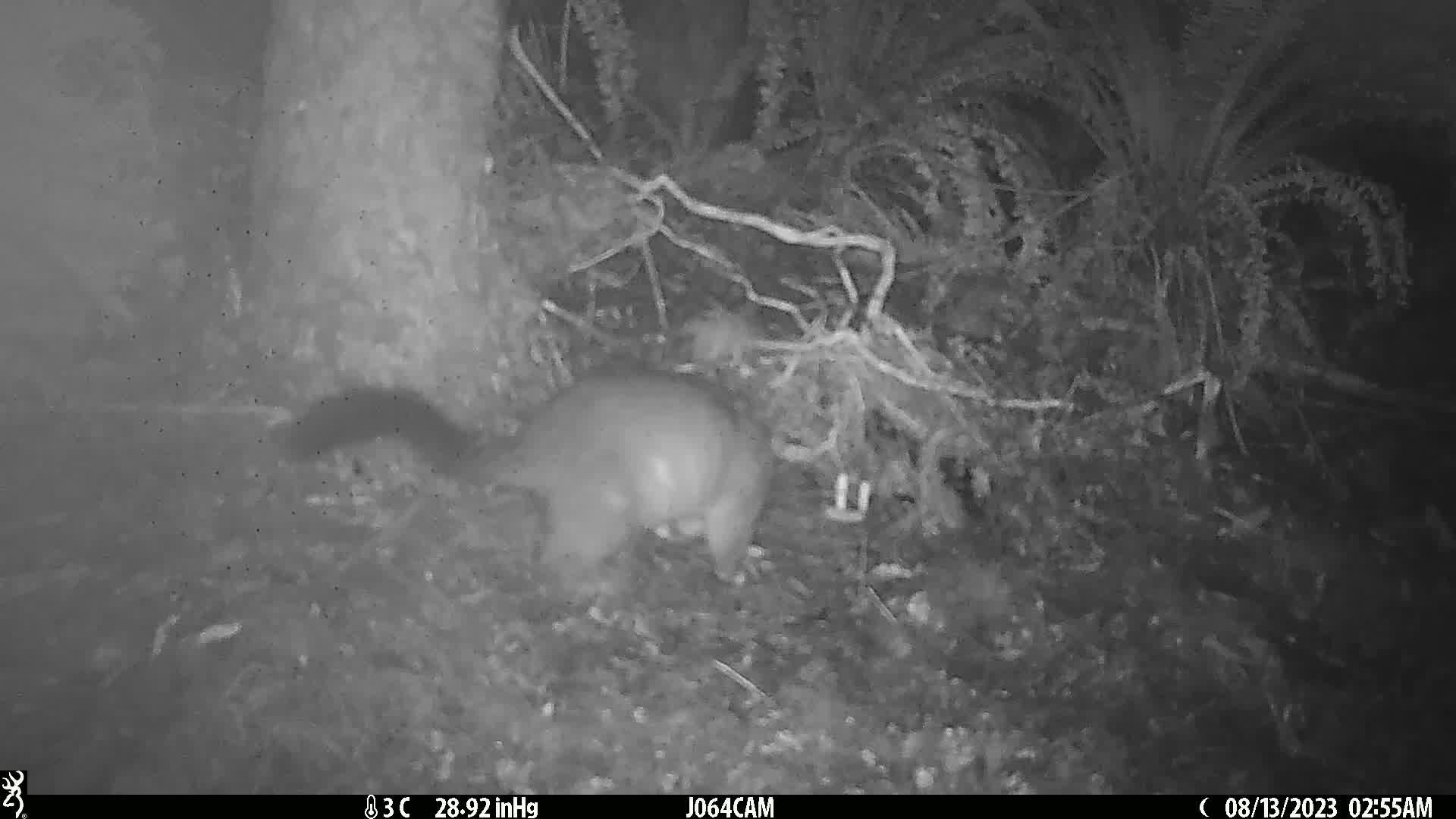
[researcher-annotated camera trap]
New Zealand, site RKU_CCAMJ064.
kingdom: Animalia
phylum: Chordata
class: Mammalia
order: Diprotodontia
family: Phalangeridae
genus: Trichosurus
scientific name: Trichosurus vulpecula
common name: common brushtail possum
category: possum